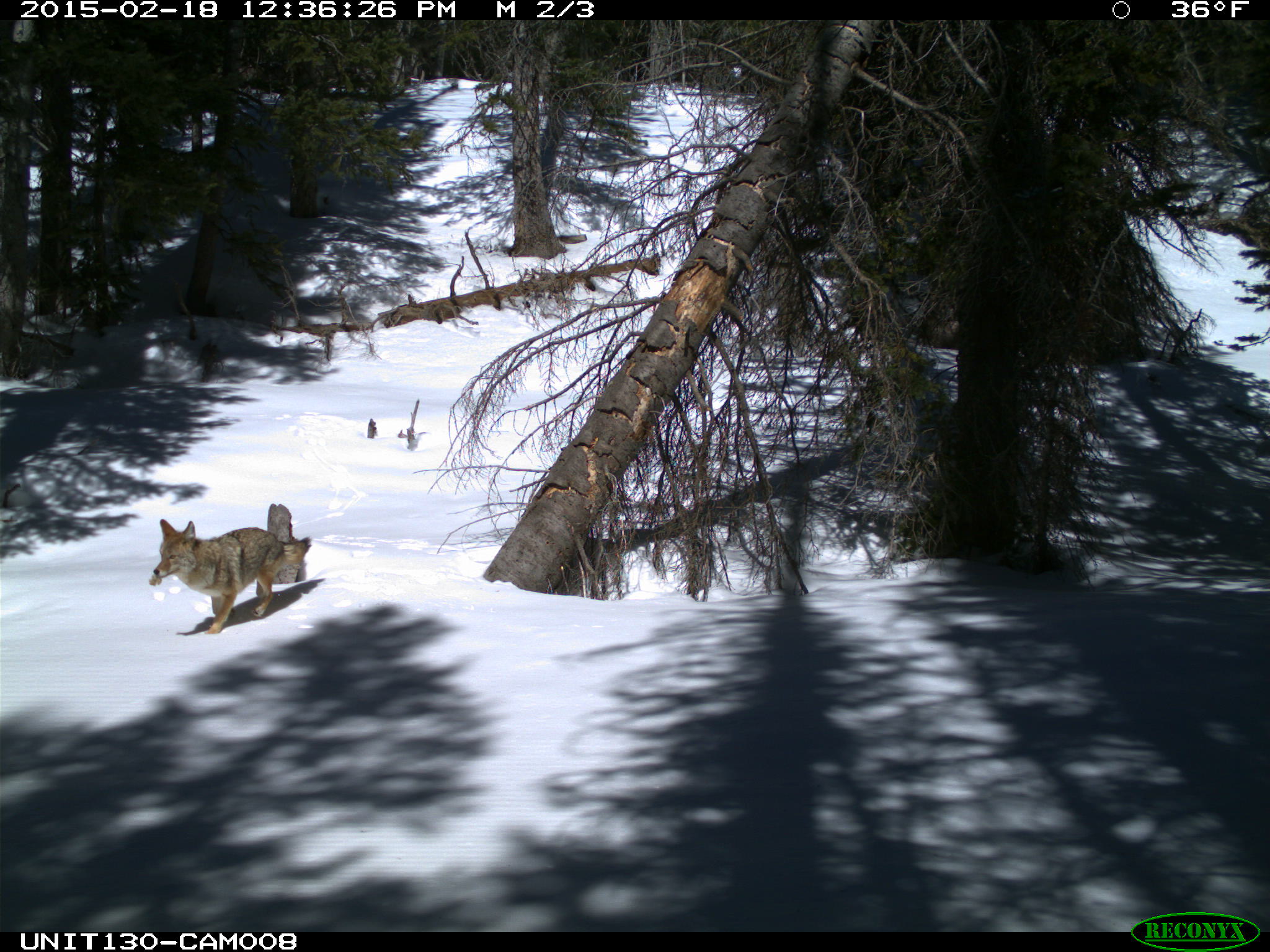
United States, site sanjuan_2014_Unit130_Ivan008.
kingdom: Animalia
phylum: Chordata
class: Mammalia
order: Carnivora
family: Canidae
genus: Canis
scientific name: Canis latrans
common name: coyote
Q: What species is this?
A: Canis latrans (coyote).